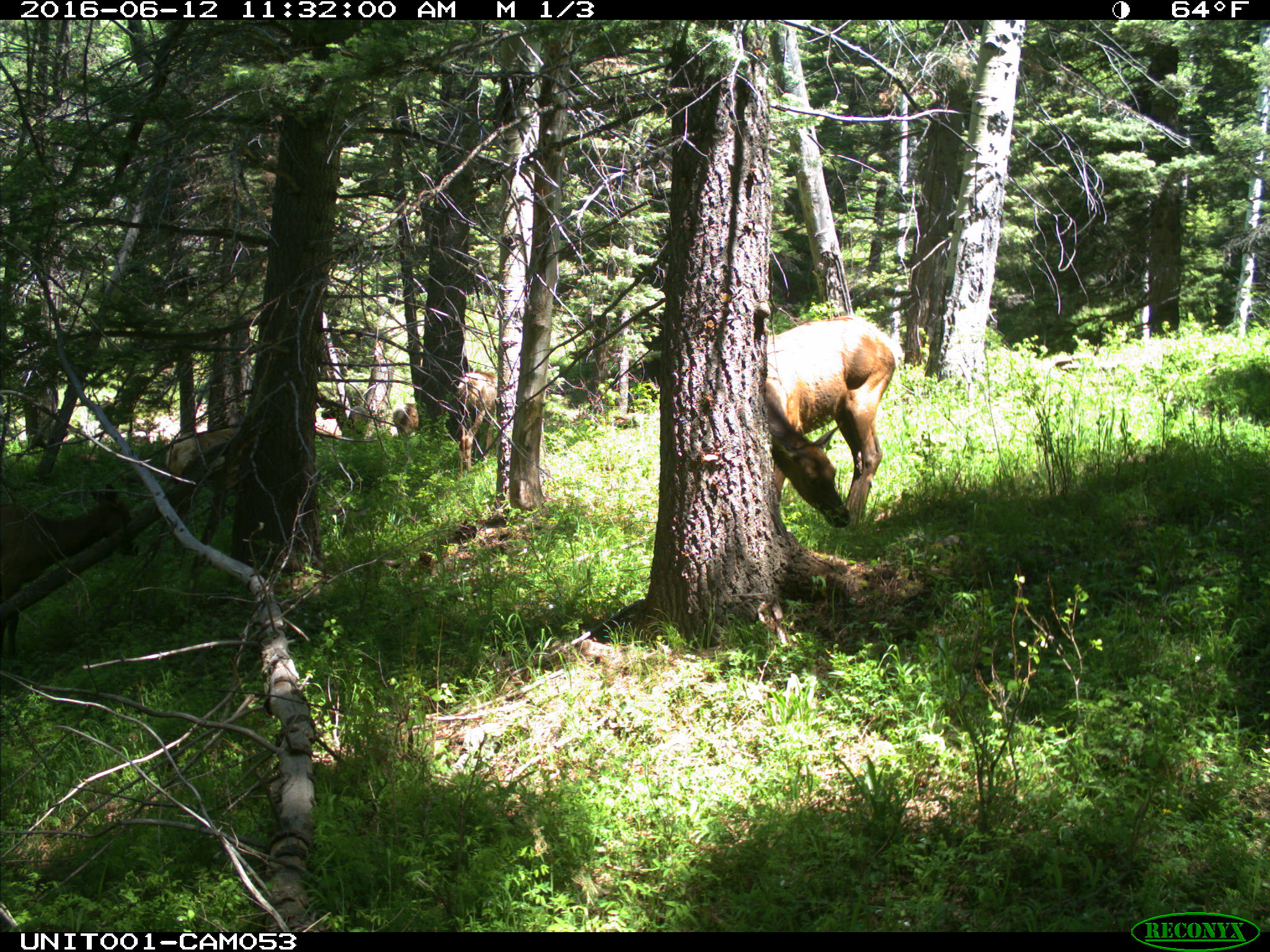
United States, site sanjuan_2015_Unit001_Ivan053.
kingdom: Animalia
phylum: Chordata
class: Mammalia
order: Artiodactyla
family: Cervidae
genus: Cervus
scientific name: Cervus elaphus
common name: red deer